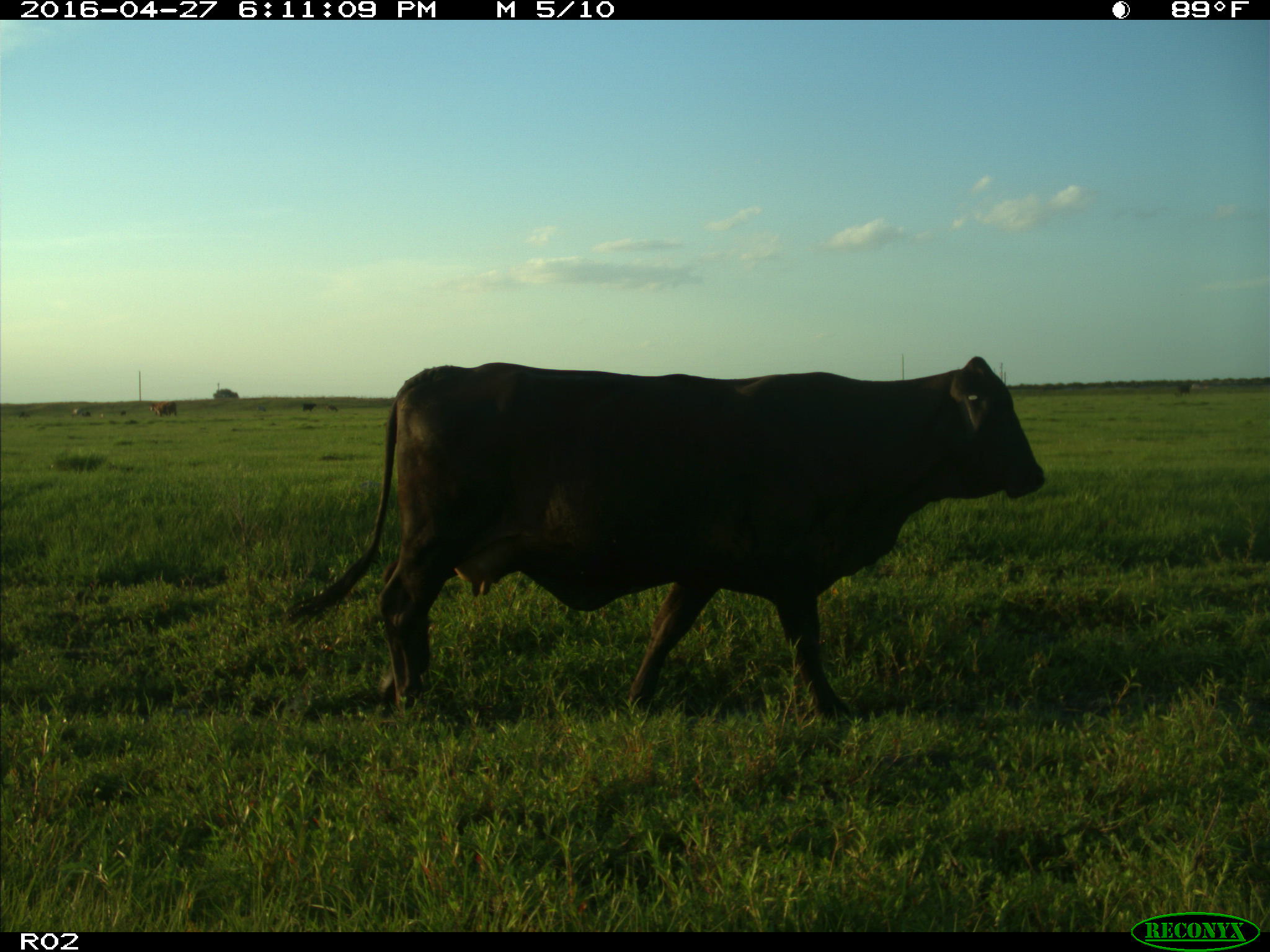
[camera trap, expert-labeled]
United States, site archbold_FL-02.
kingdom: Animalia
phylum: Chordata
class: Mammalia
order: Artiodactyla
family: Bovidae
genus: Bos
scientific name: Bos taurus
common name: domestic cow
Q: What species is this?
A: Bos taurus (domestic cow).